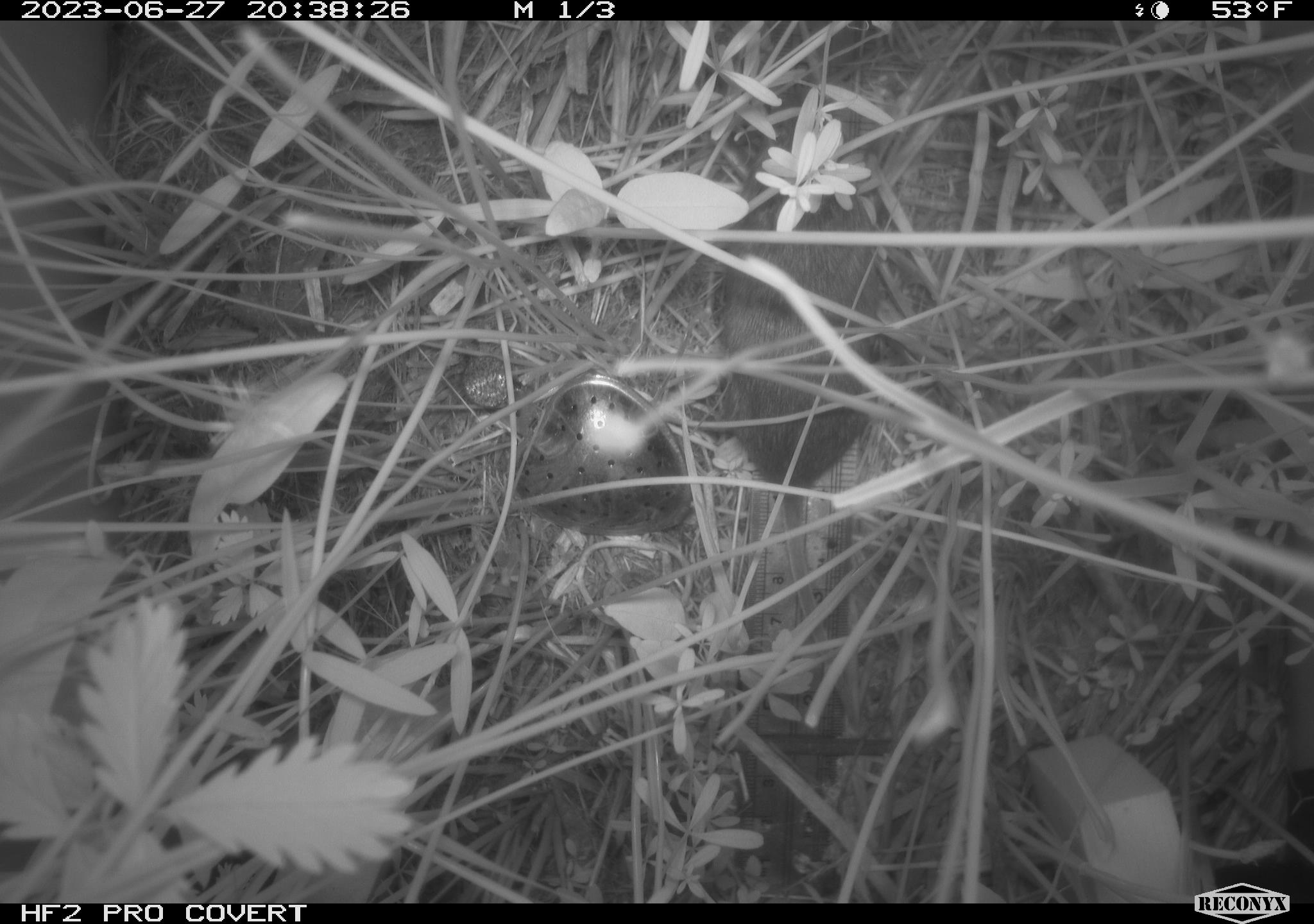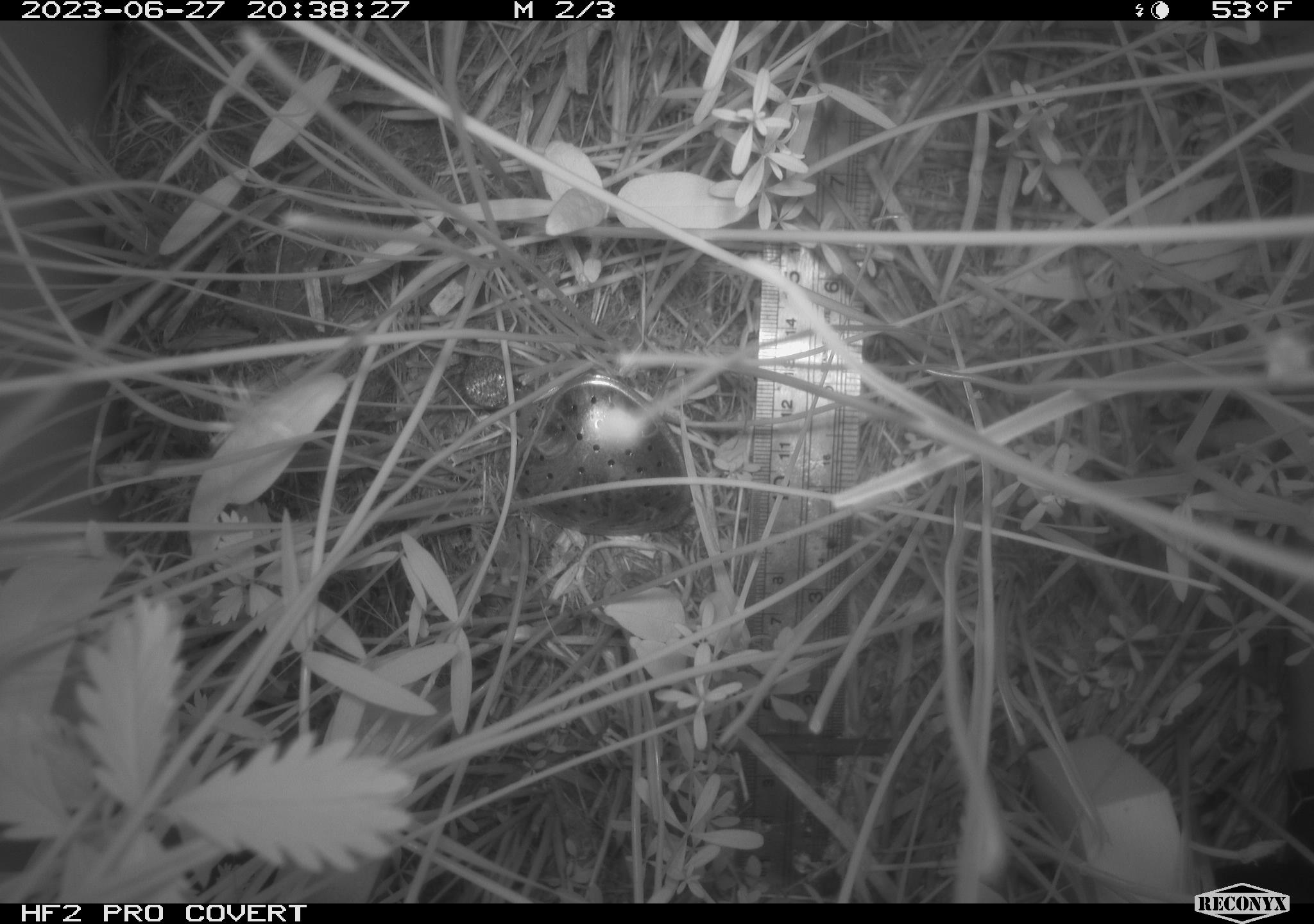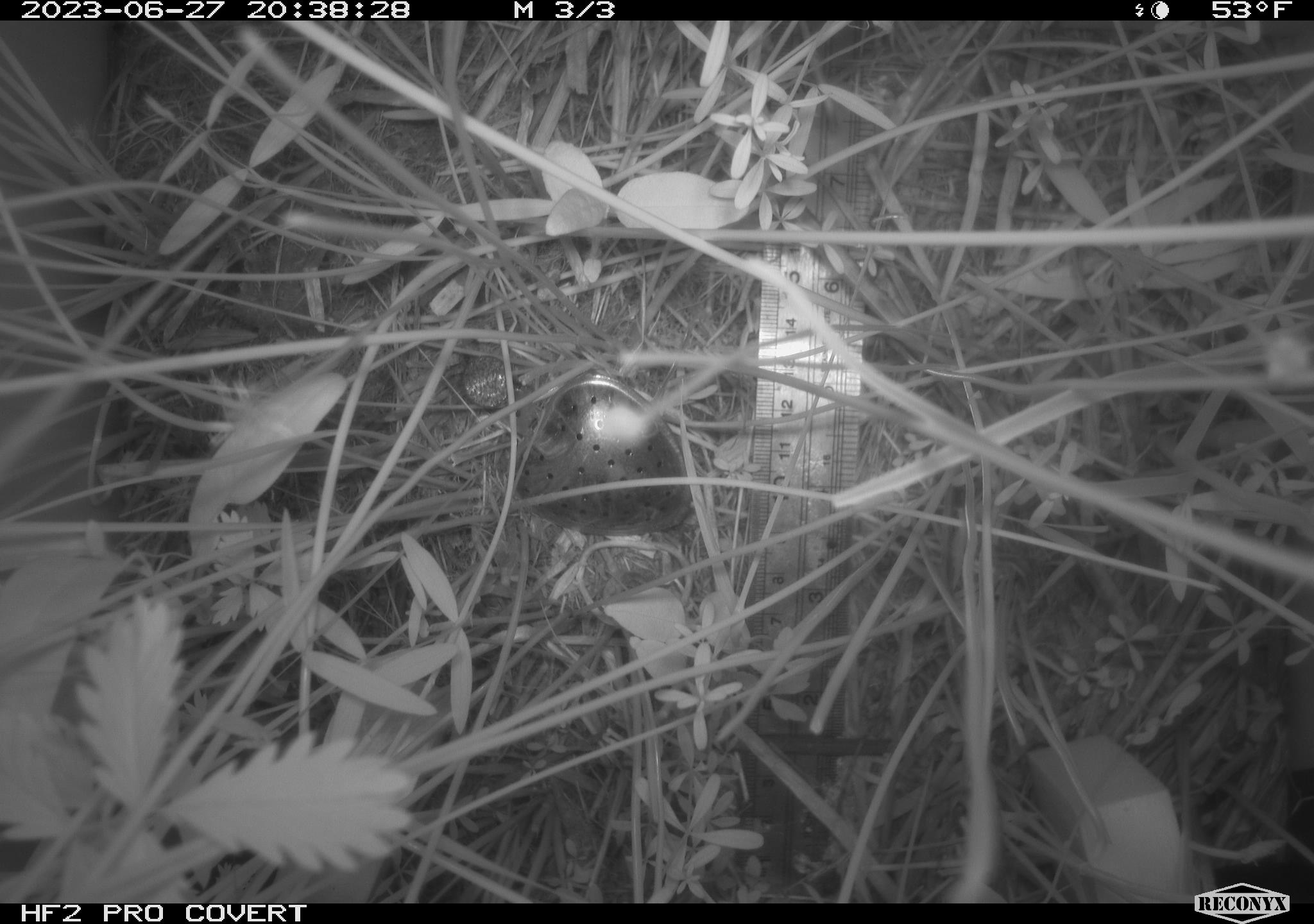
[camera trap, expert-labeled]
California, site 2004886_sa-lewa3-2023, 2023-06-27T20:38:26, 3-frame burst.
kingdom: Animalia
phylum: Chordata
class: Mammalia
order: Rodentia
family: Cricetidae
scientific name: Cricetidae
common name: hamsters, voles, lemmings, and allies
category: cricetidae family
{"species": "cricetidae family (hamsters, voles, lemmings, and allies) (Cricetidae)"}